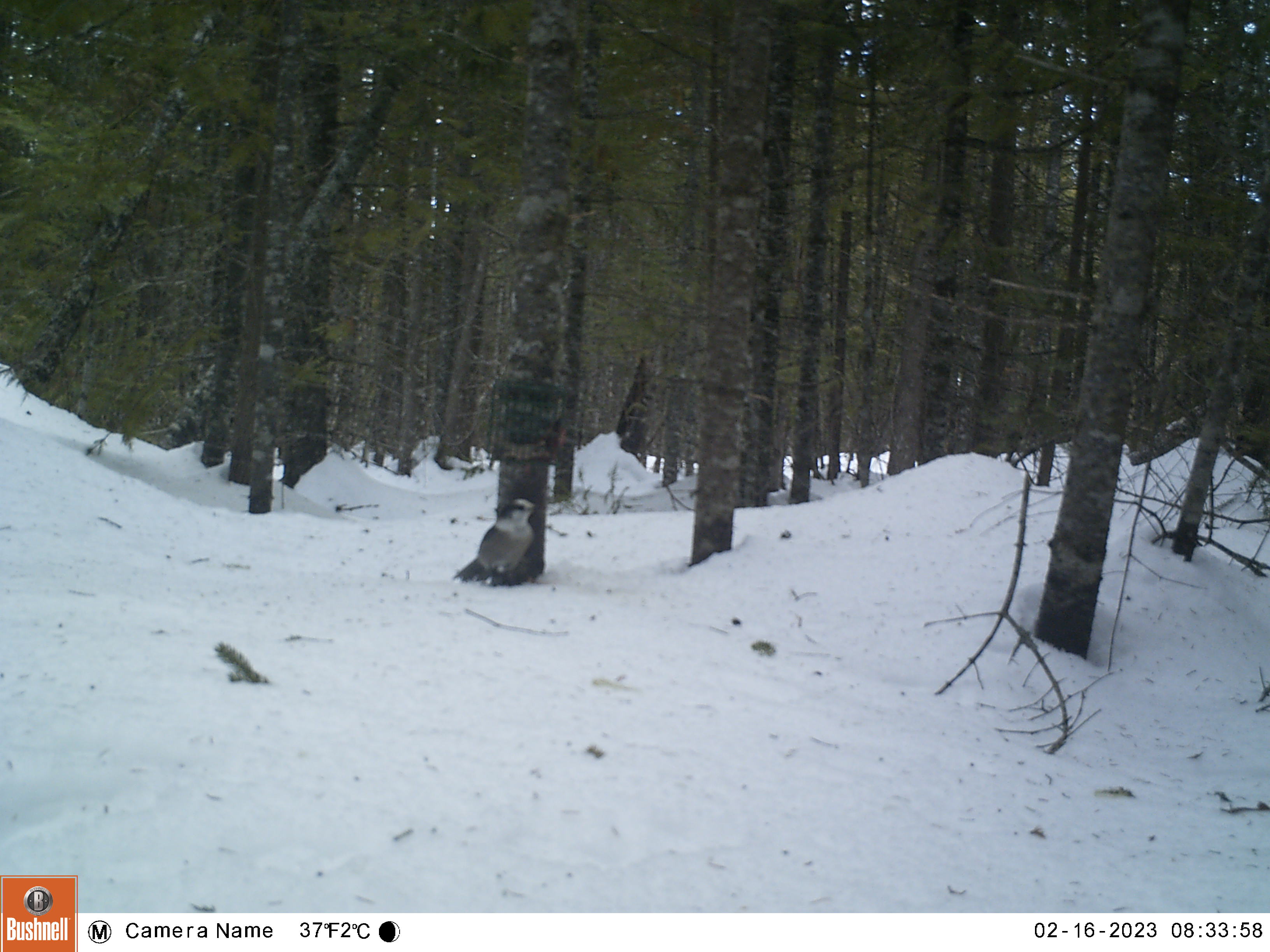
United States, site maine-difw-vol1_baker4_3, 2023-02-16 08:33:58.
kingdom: Animalia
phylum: Chordata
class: Aves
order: Passeriformes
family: Corvidae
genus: Perisoreus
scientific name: Perisoreus canadensis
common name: canada jay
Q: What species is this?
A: Canada jay (Perisoreus canadensis).